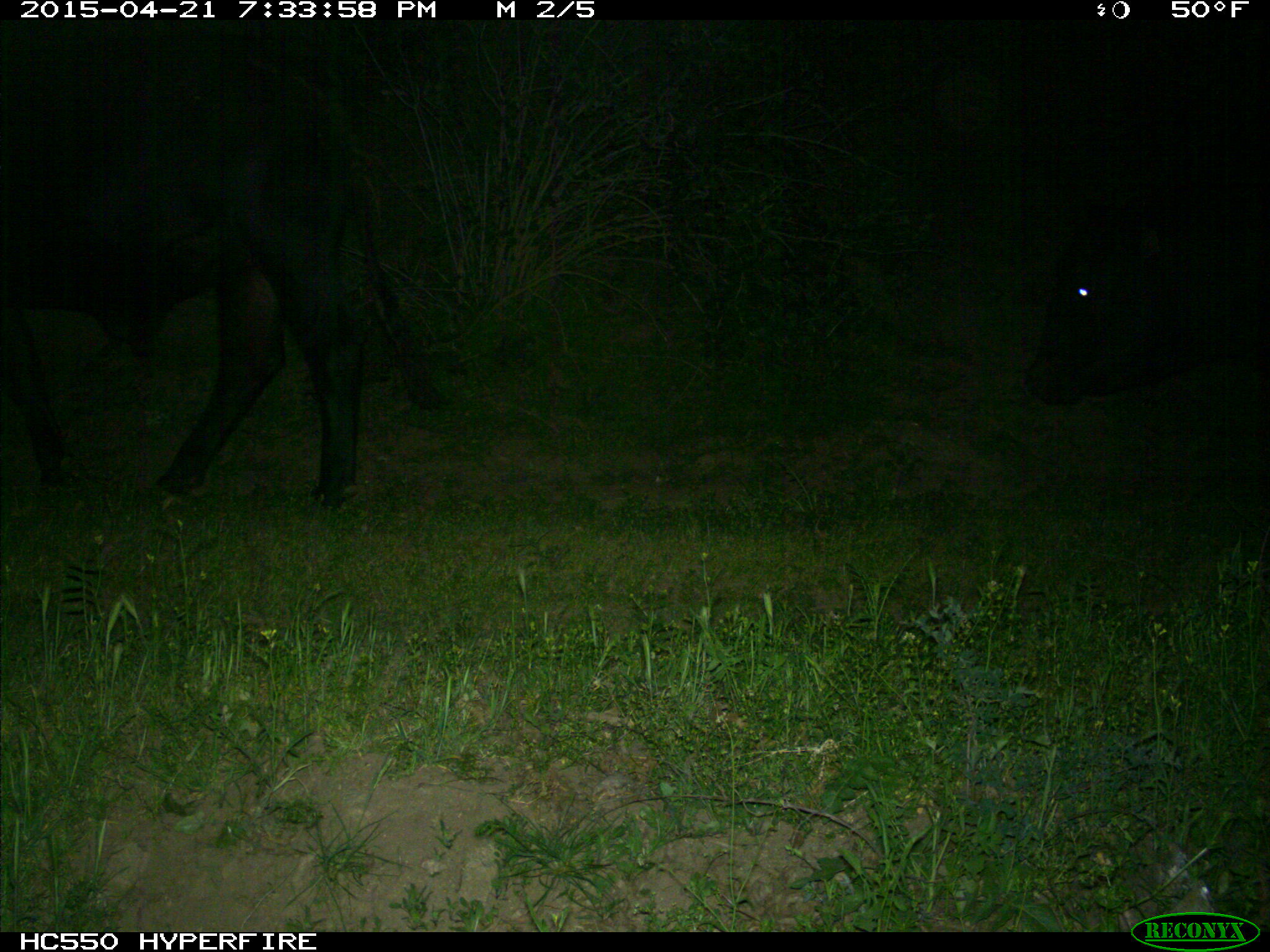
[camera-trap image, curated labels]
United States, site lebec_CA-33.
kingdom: Animalia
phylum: Chordata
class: Mammalia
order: Artiodactyla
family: Bovidae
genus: Bos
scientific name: Bos taurus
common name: domestic cow